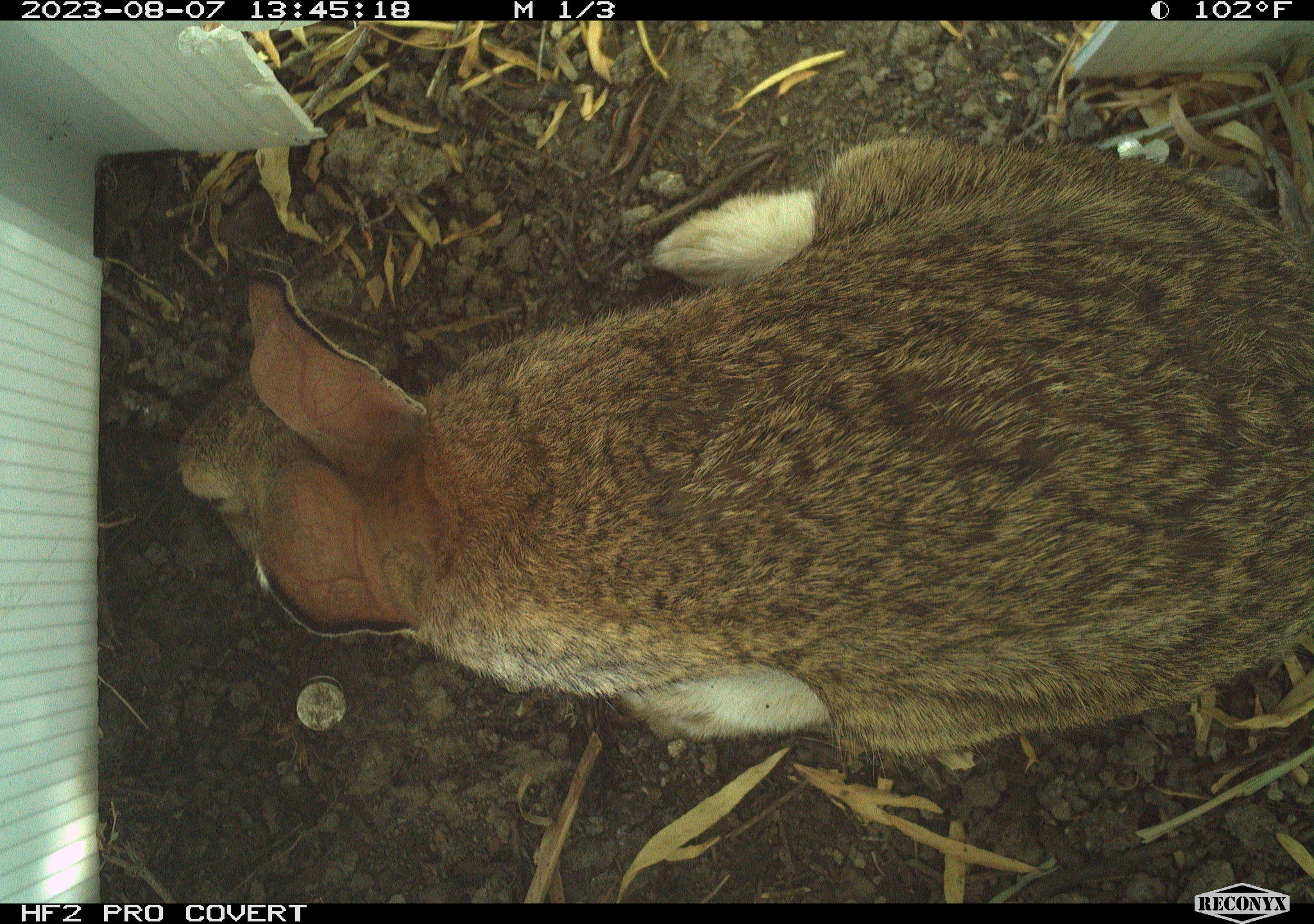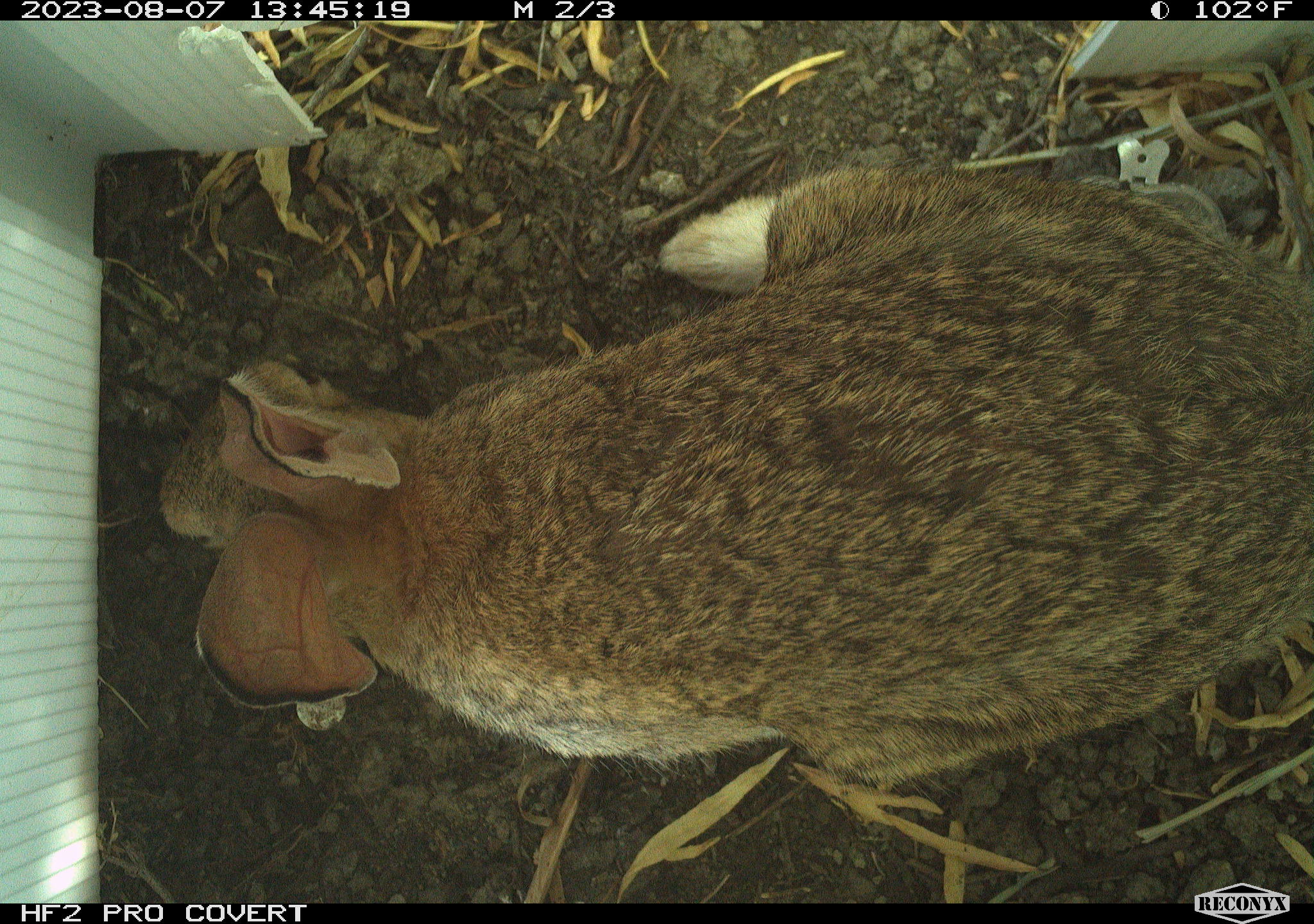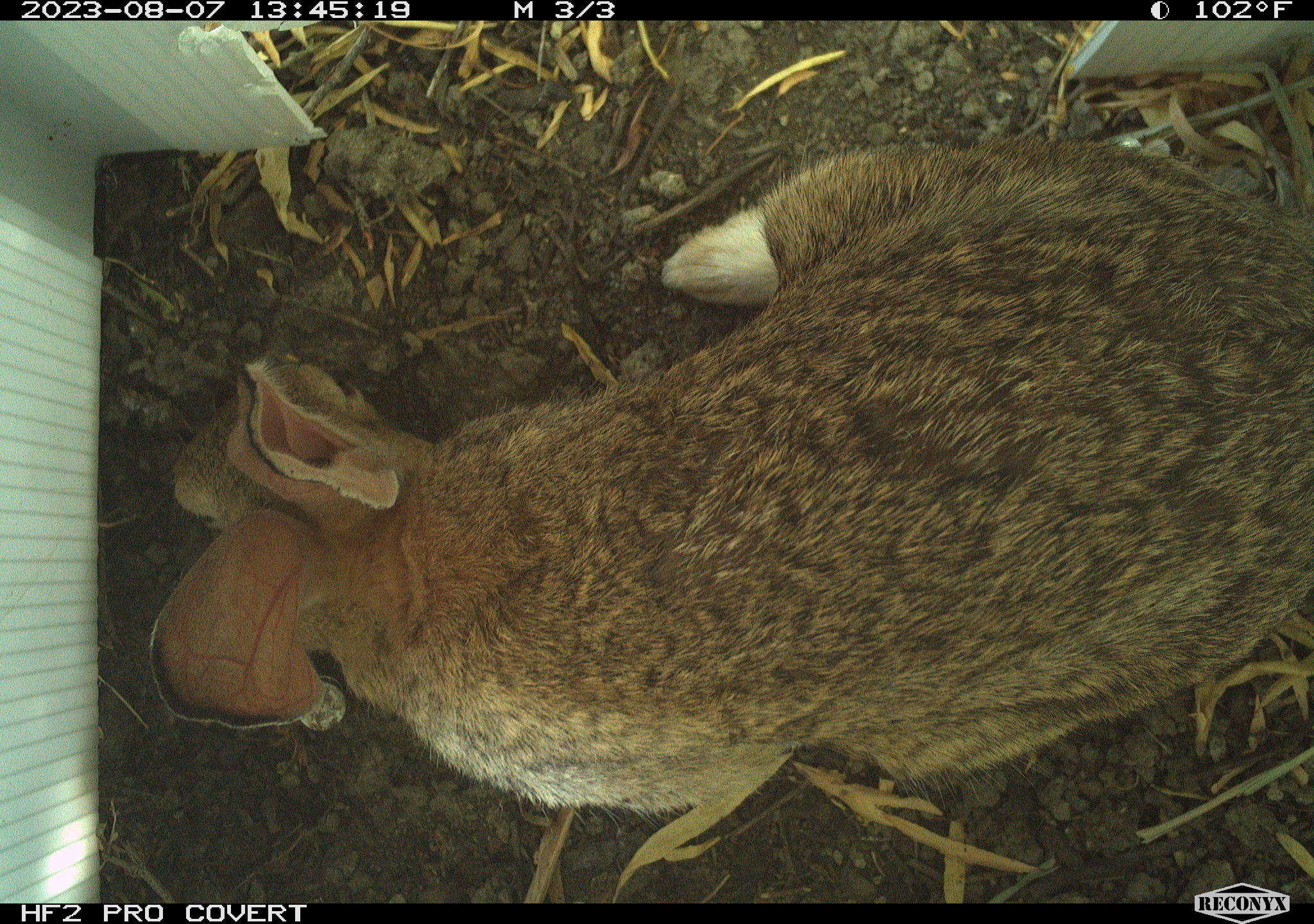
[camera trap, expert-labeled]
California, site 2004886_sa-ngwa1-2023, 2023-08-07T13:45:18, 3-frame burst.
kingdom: Animalia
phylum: Chordata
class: Mammalia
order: Lagomorpha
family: Leporidae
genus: Sylvilagus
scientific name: Sylvilagus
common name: cottontail rabbits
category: sylvilagus species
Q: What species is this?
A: Sylvilagus species (cottontail rabbits) (Sylvilagus).